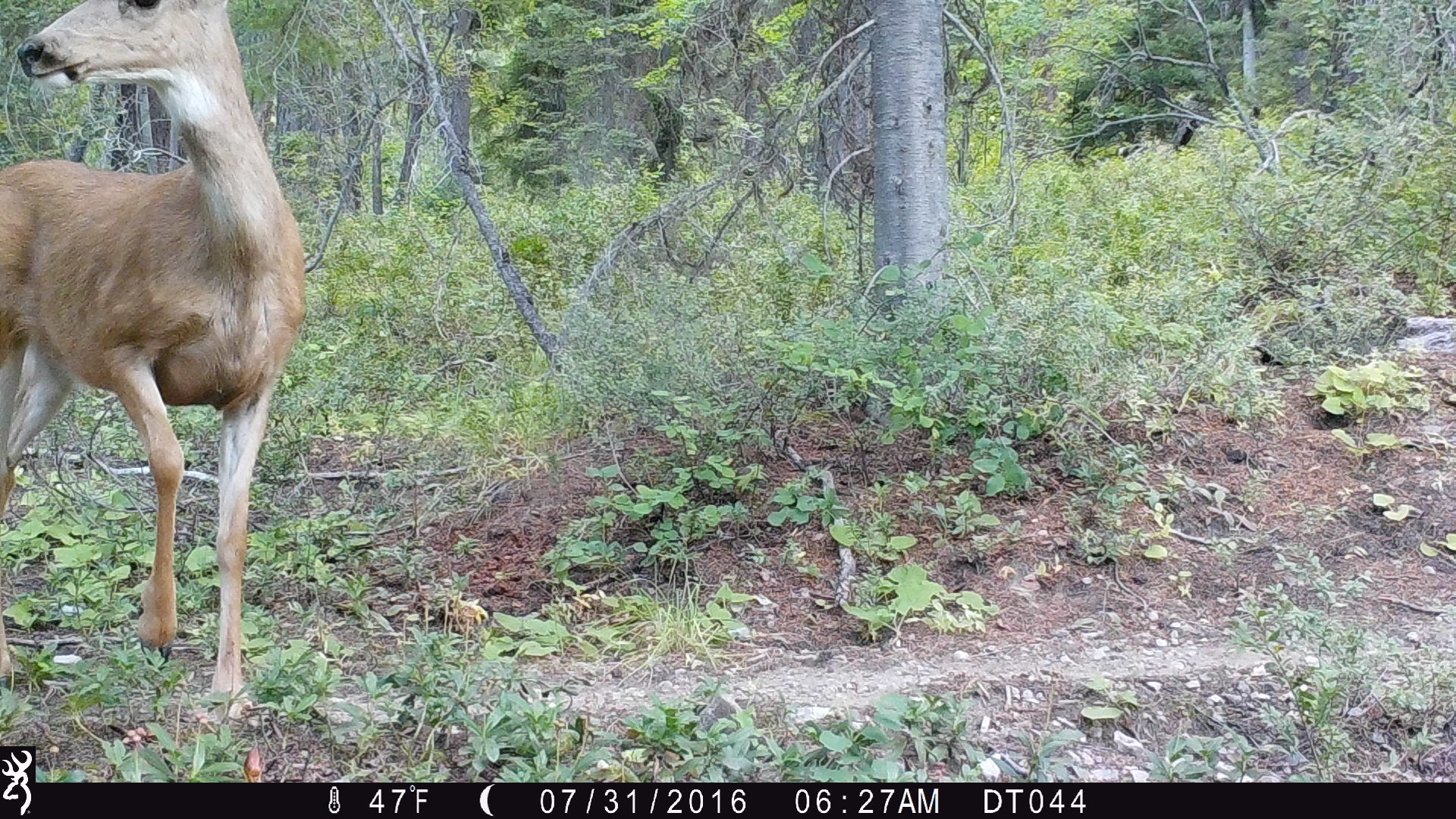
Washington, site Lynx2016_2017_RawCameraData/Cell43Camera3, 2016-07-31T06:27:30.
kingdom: Animalia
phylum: Chordata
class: Mammalia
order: Artiodactyla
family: Cervidae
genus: Odocoileus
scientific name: Odocoileus hemionus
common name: mule deer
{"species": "Odocoileus hemionus (mule deer)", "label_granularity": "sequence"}